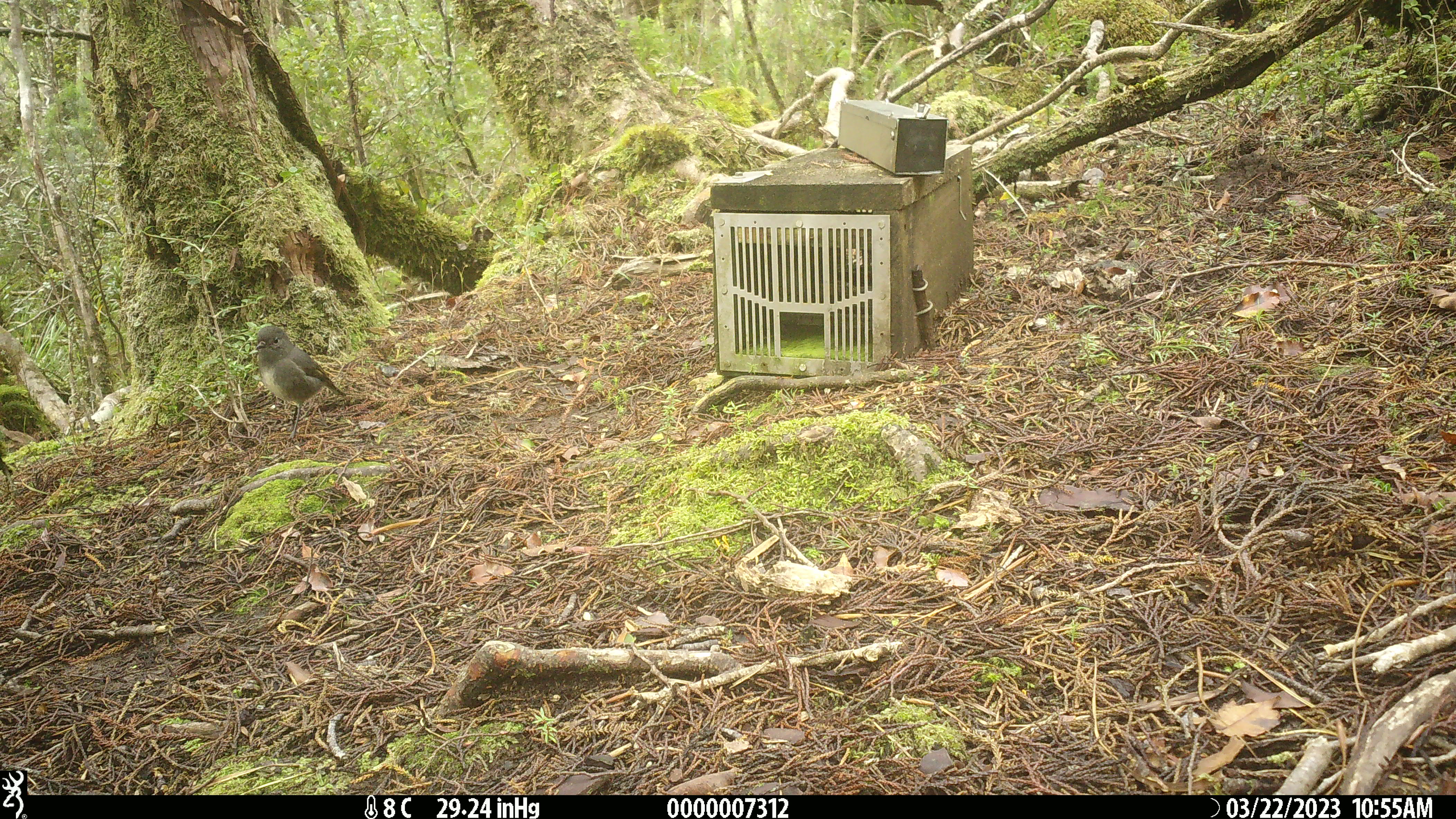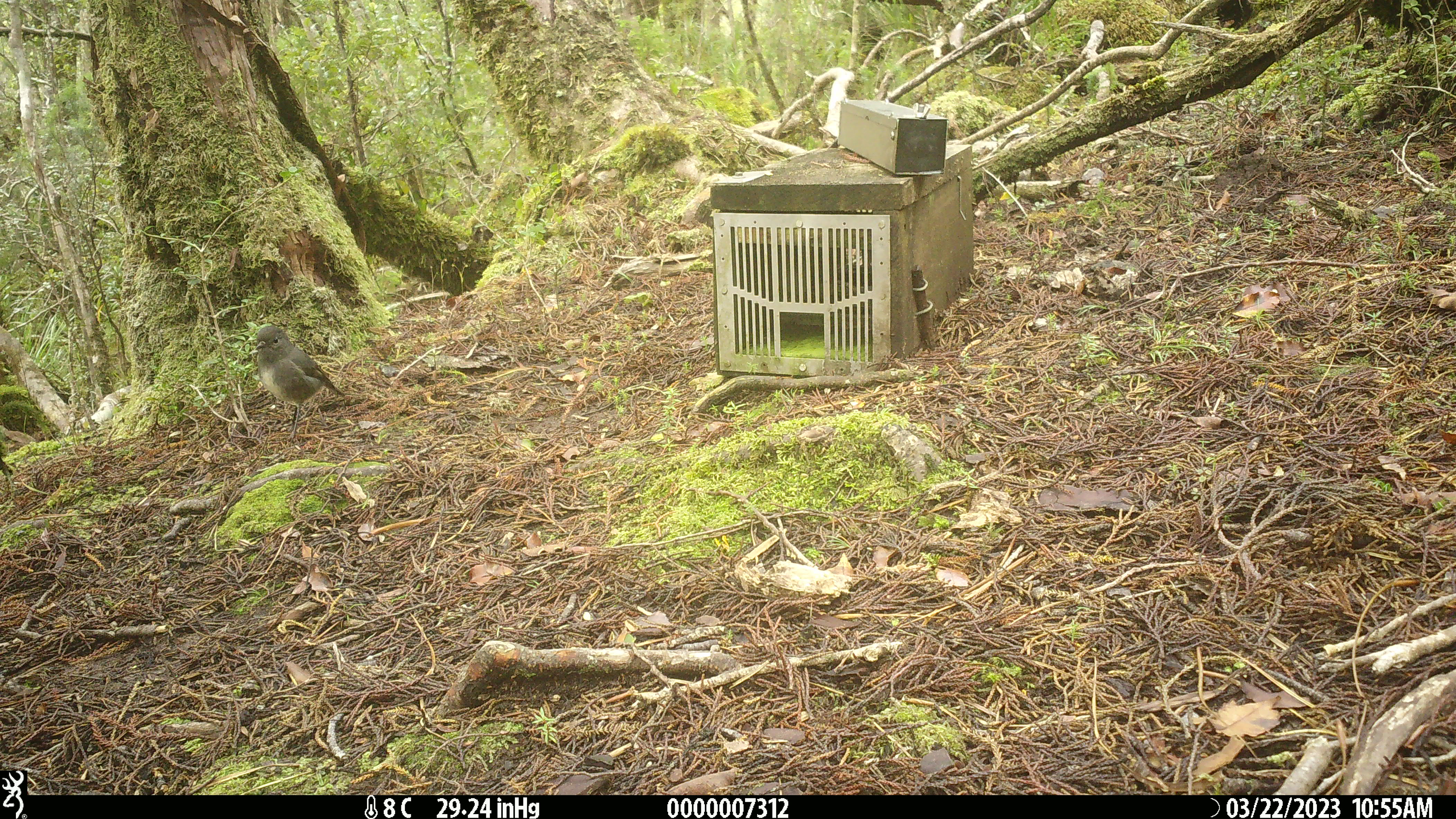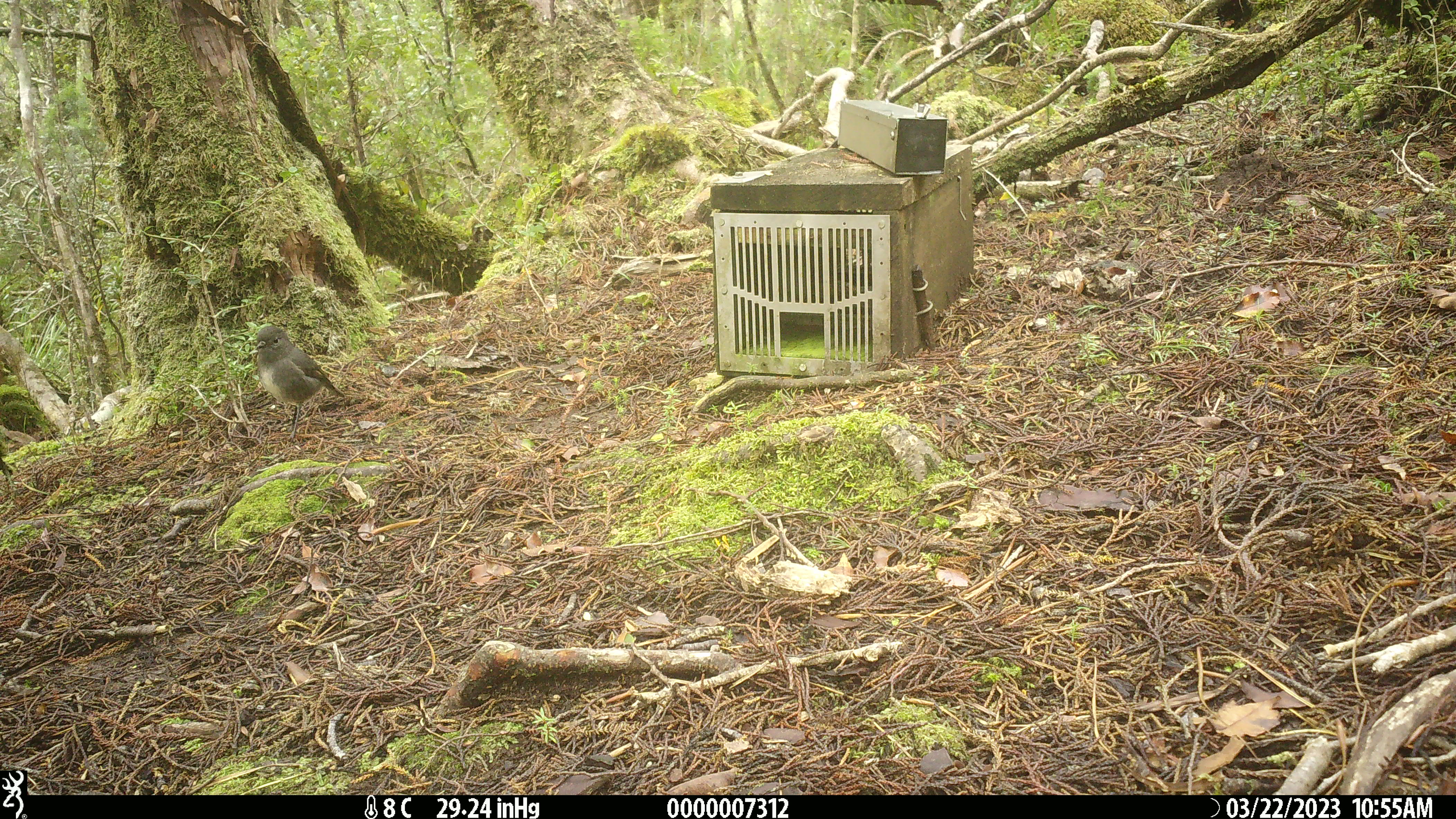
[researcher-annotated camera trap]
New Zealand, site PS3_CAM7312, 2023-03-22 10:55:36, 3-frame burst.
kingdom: Animalia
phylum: Chordata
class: Aves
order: Passeriformes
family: Petroicidae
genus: Petroica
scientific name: Petroica australis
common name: new zealand robin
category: robin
Robin (new zealand robin) (Petroica australis).